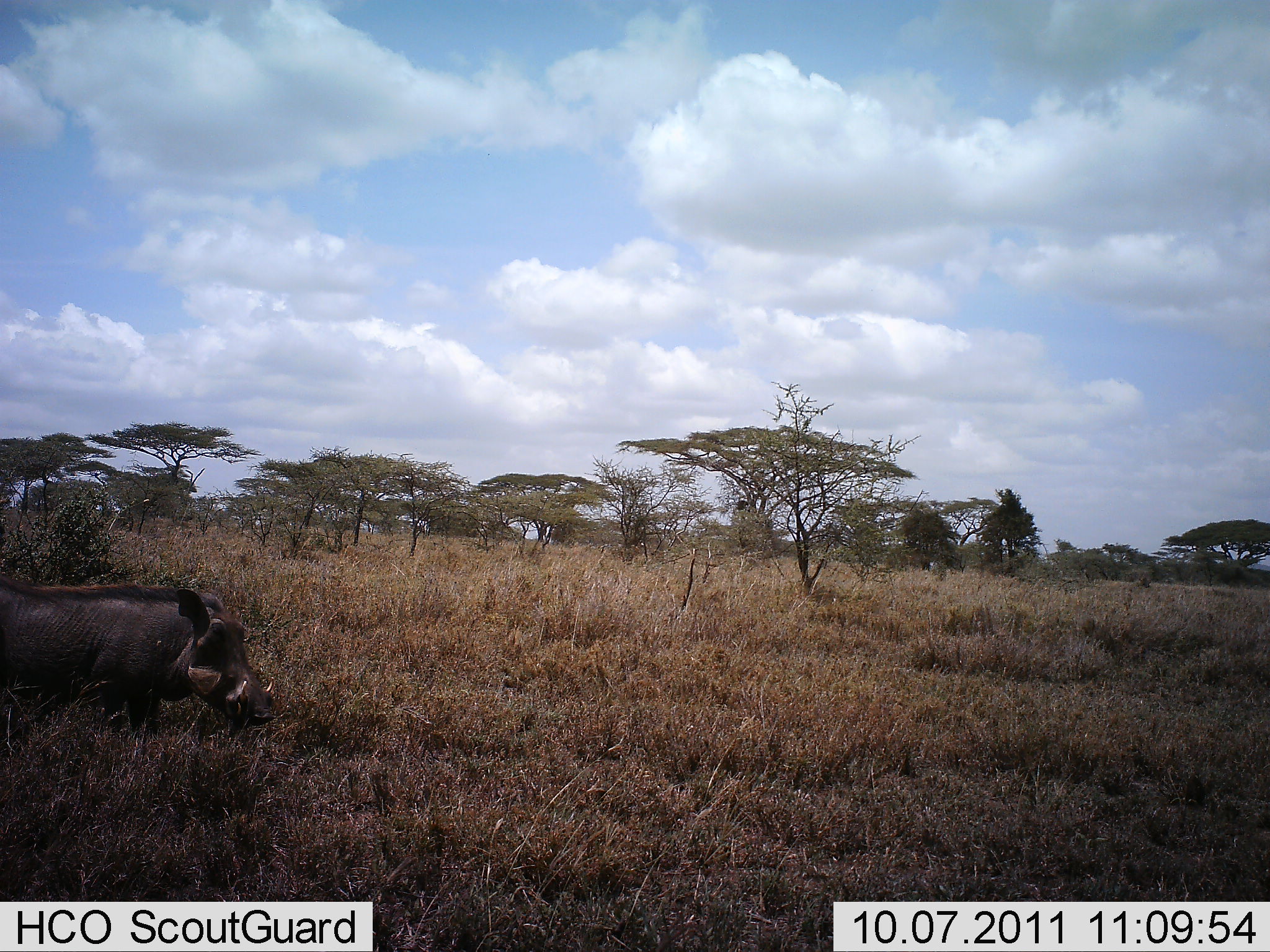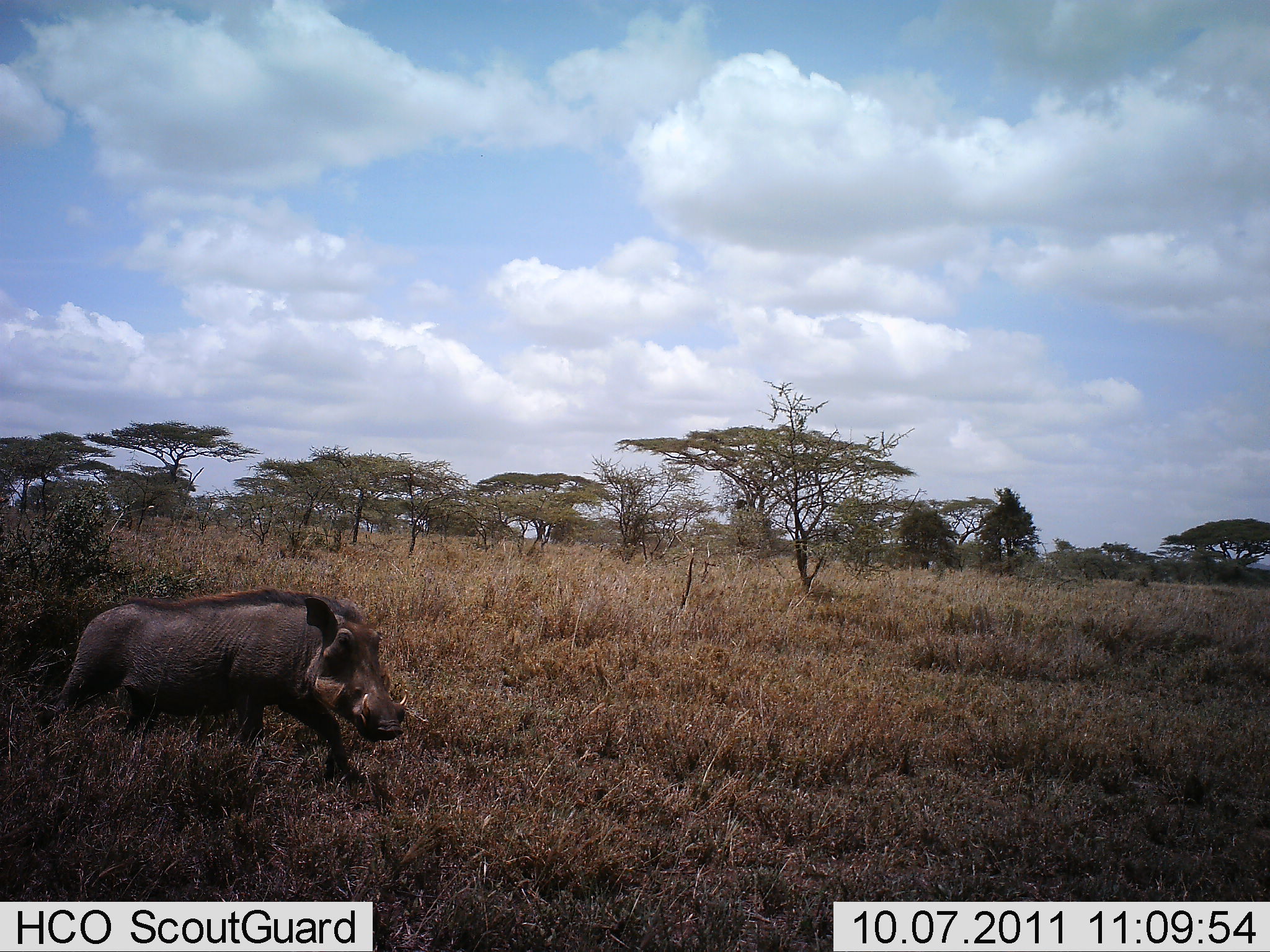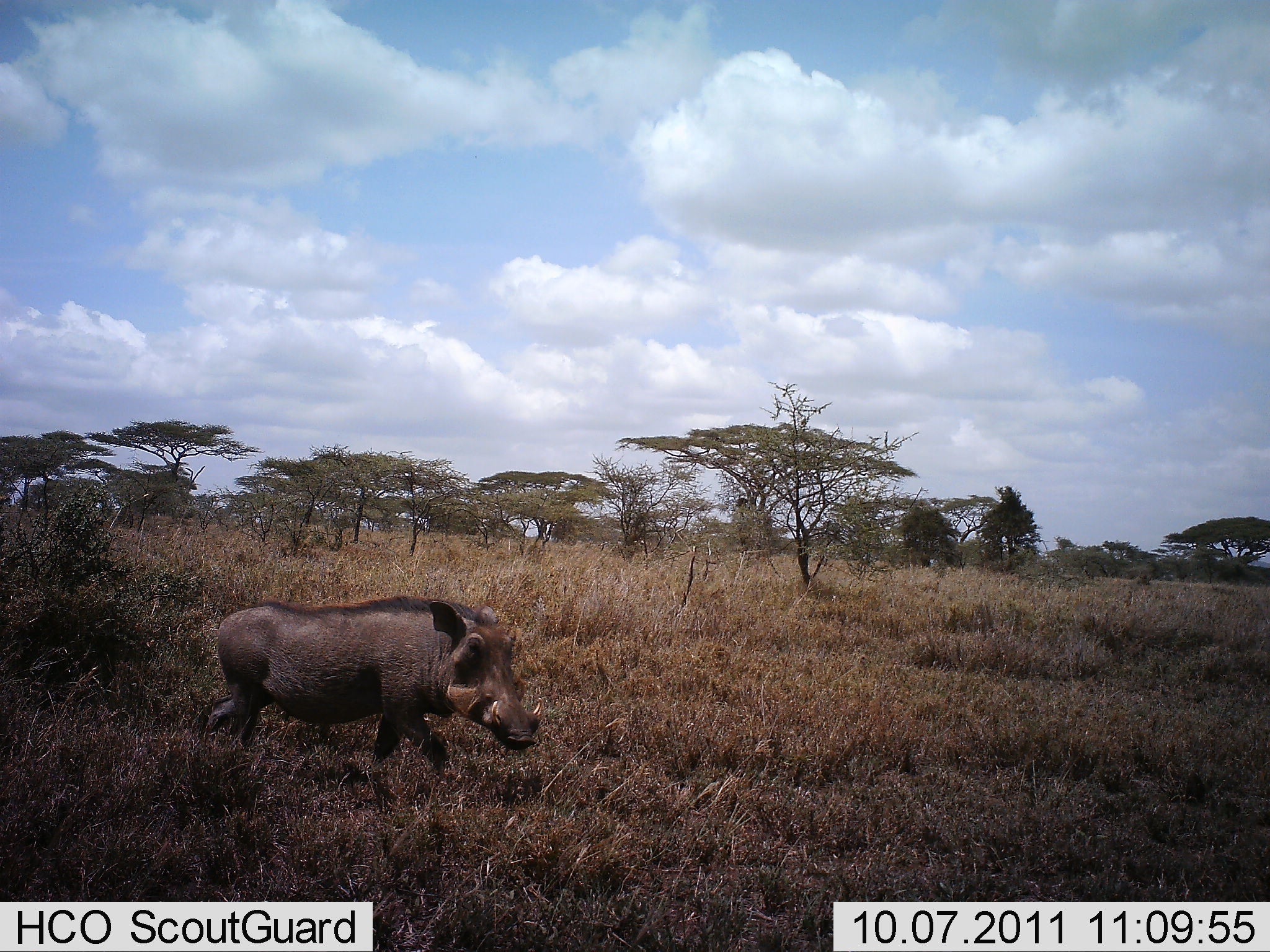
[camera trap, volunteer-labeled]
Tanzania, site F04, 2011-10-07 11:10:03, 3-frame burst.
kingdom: Animalia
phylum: Chordata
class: Mammalia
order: Artiodactyla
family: Suidae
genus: Phacochoerus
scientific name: Phacochoerus africanus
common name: warthog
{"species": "warthog (Phacochoerus africanus)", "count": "1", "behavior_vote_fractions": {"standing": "0%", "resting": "0%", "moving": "100%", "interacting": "0%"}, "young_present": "0%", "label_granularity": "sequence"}